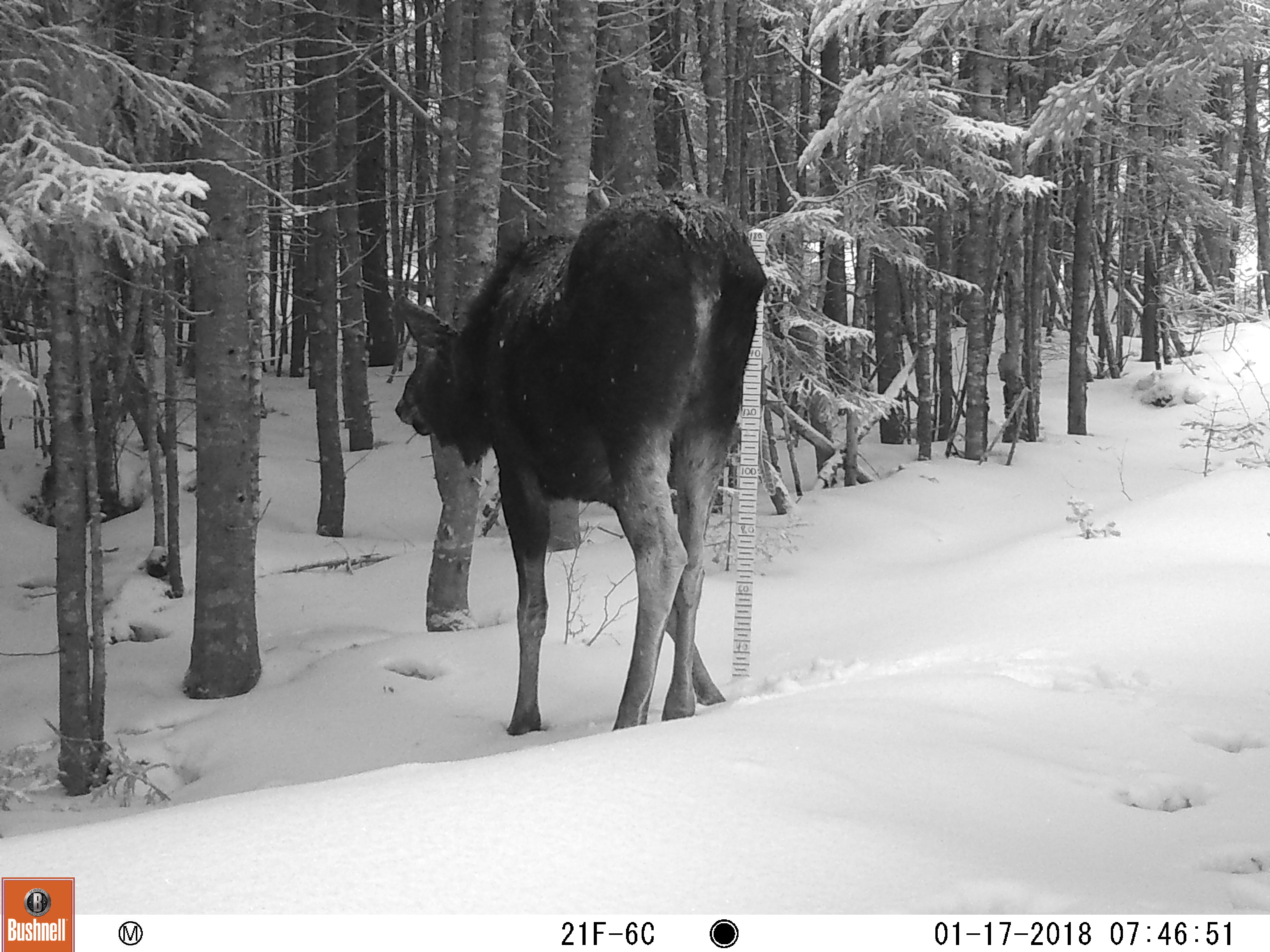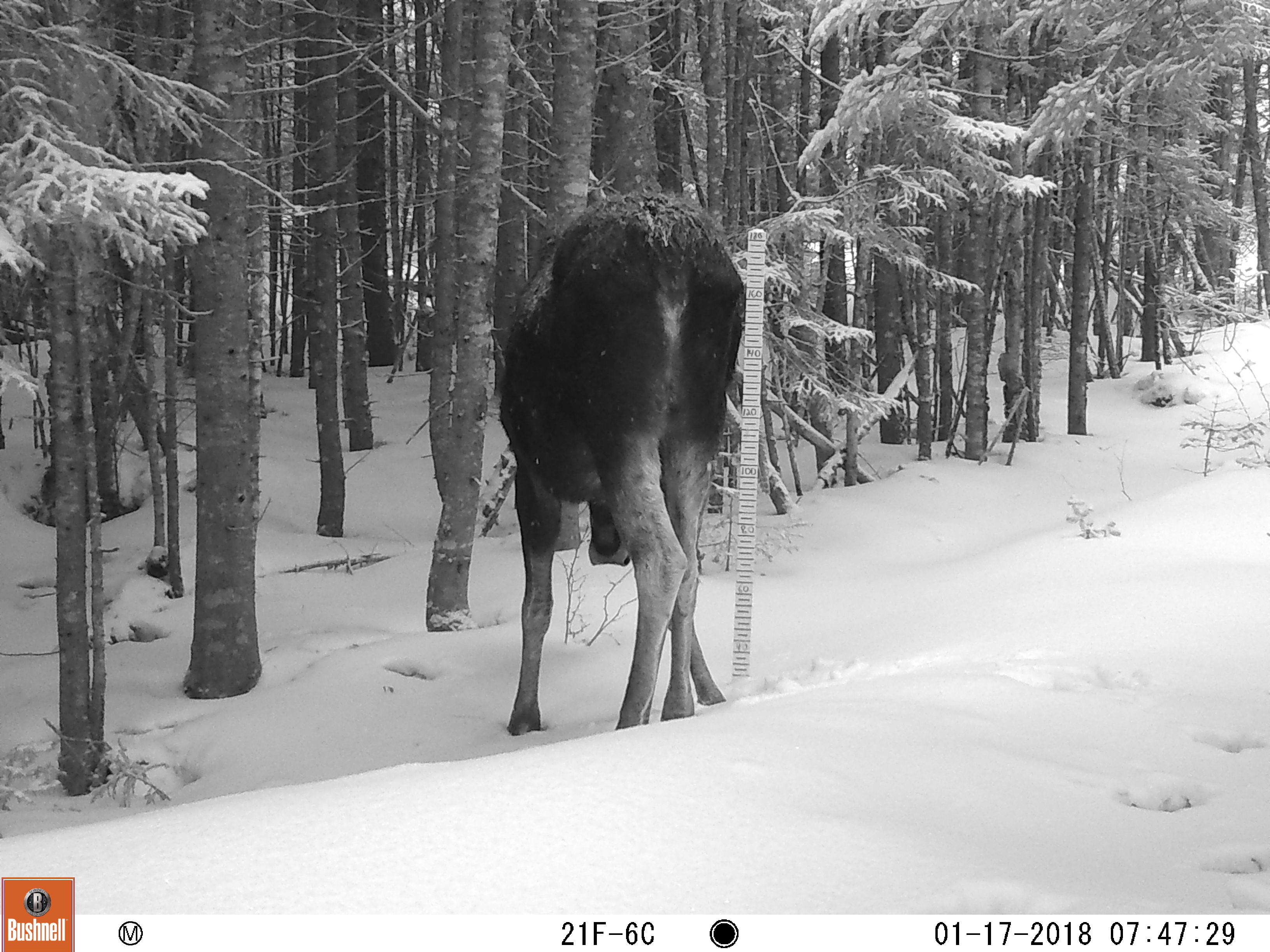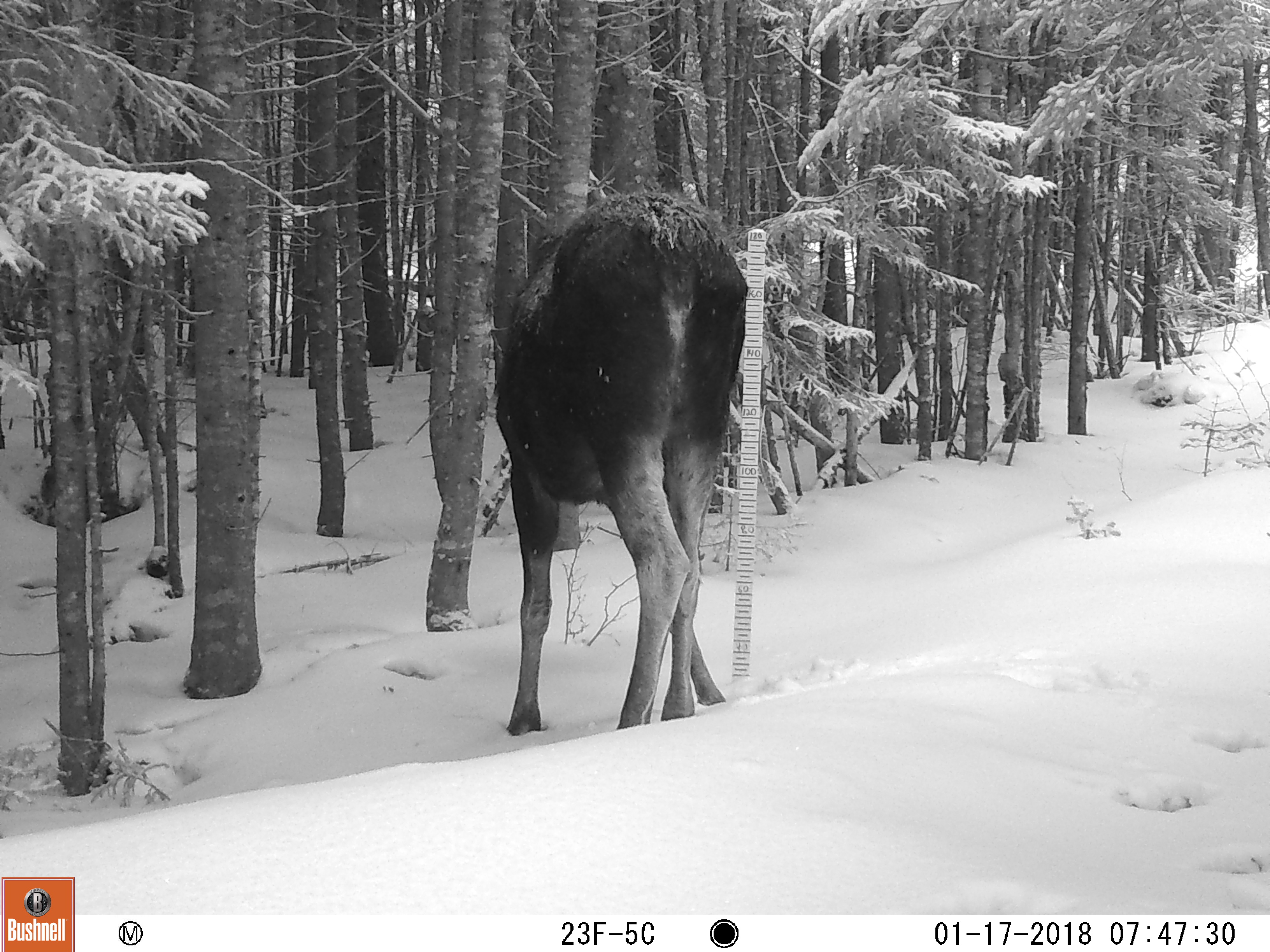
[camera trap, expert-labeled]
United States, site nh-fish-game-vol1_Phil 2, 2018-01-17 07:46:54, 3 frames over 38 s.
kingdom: Animalia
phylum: Chordata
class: Mammalia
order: Artiodactyla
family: Cervidae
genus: Alces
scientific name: Alces alces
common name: moose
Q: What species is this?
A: Moose (Alces alces).